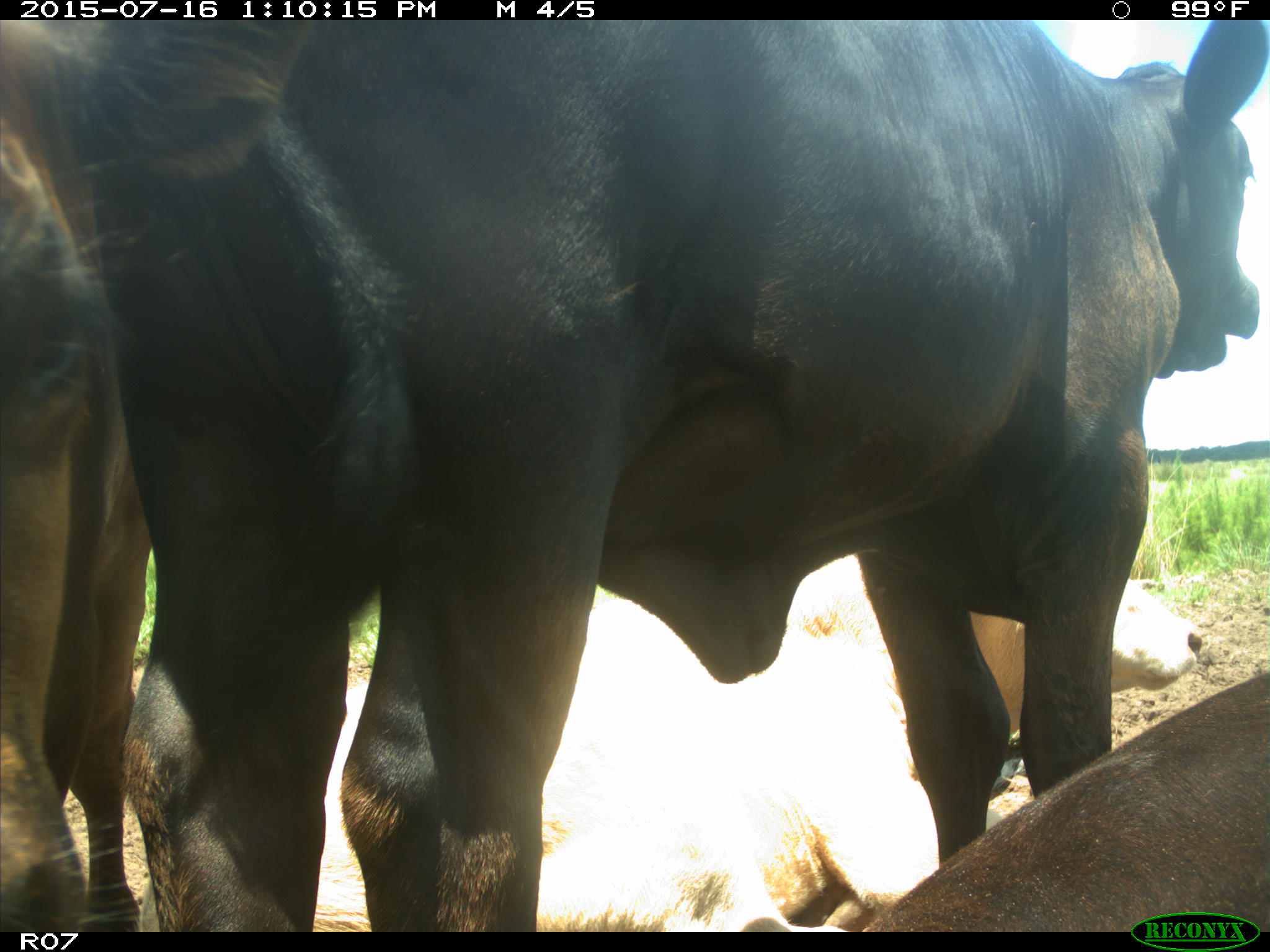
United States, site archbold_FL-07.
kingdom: Animalia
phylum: Chordata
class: Mammalia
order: Artiodactyla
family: Bovidae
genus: Bos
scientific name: Bos taurus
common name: domestic cow